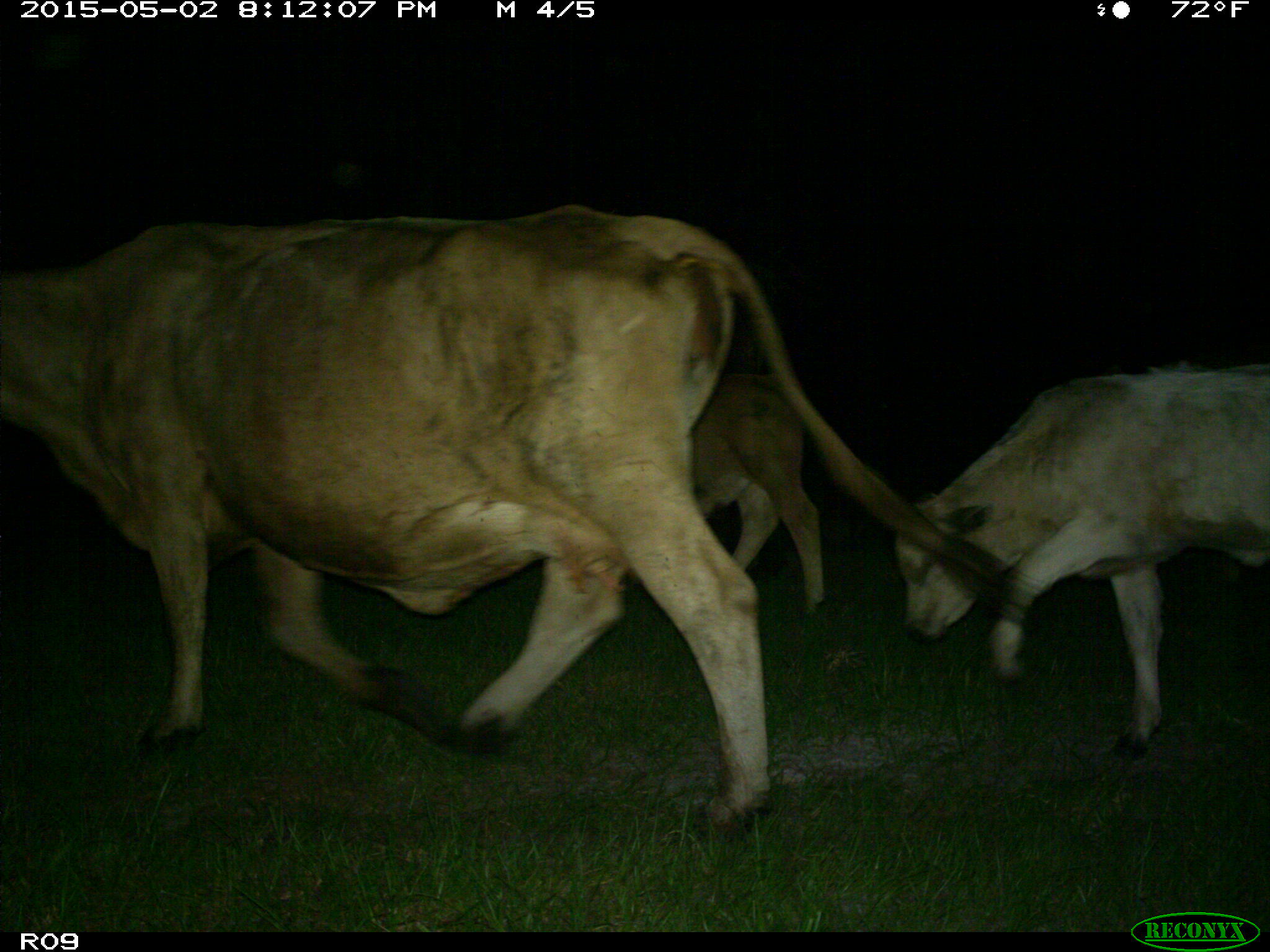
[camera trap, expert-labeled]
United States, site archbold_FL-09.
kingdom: Animalia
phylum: Chordata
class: Mammalia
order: Artiodactyla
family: Bovidae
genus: Bos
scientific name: Bos taurus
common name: domestic cow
Bos taurus (domestic cow).